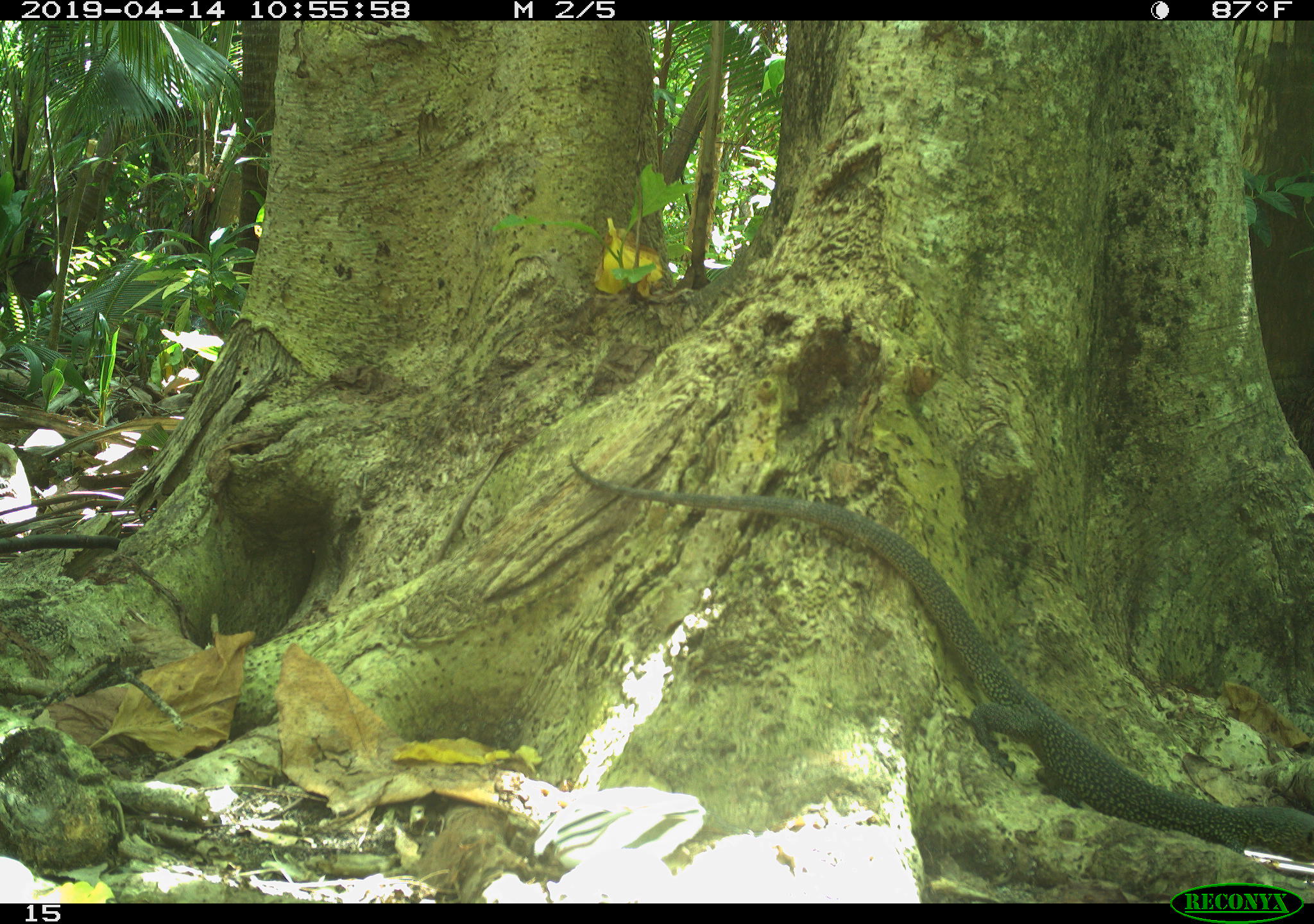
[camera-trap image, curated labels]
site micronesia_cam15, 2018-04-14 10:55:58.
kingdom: Animalia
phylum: Chordata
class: Reptilia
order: Squamata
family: Varanidae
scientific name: Varanidae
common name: monitor lizard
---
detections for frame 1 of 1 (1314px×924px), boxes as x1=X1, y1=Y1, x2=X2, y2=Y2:
monitor lizard: x1=552, y1=445, x2=1314, y2=864